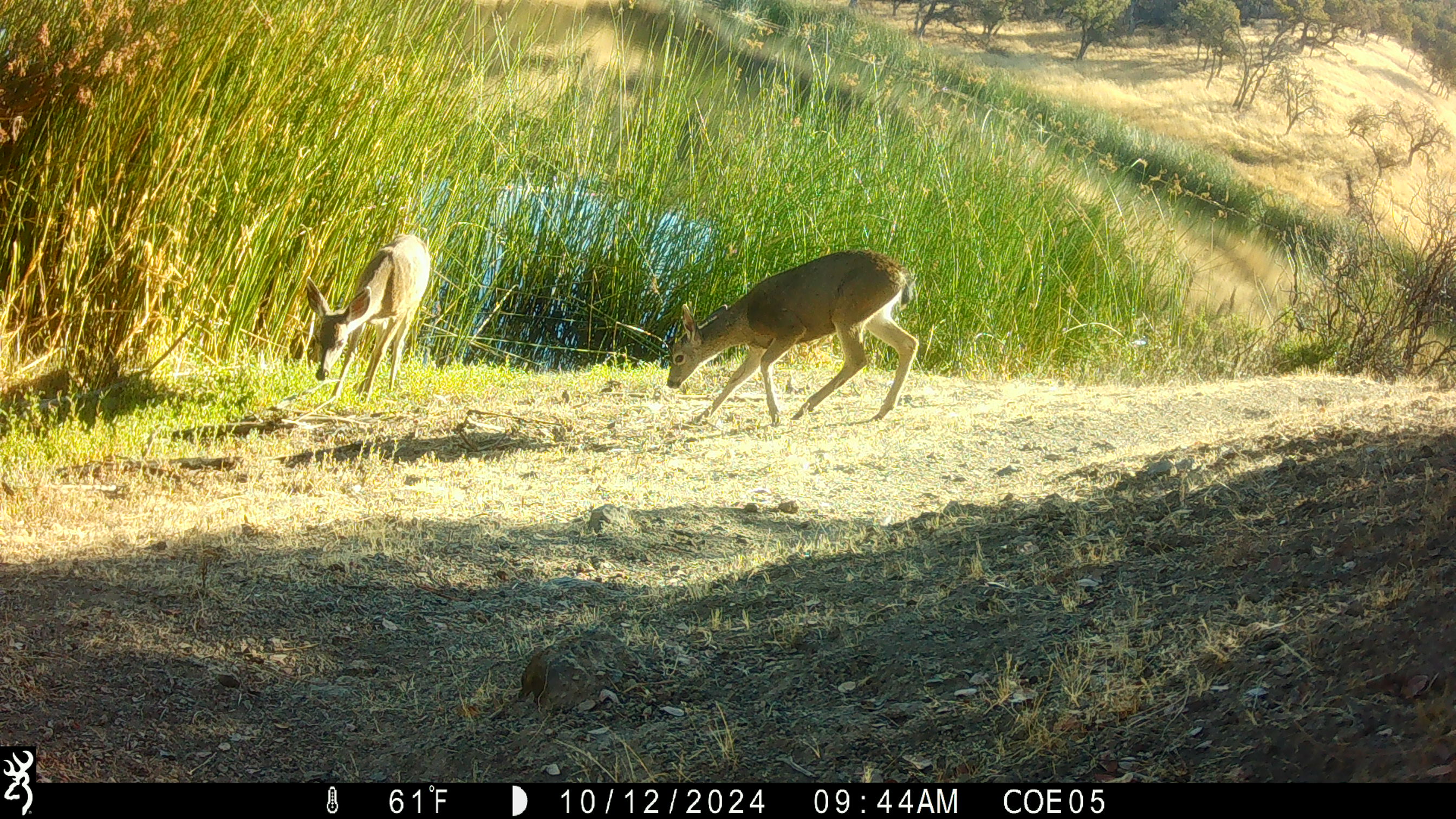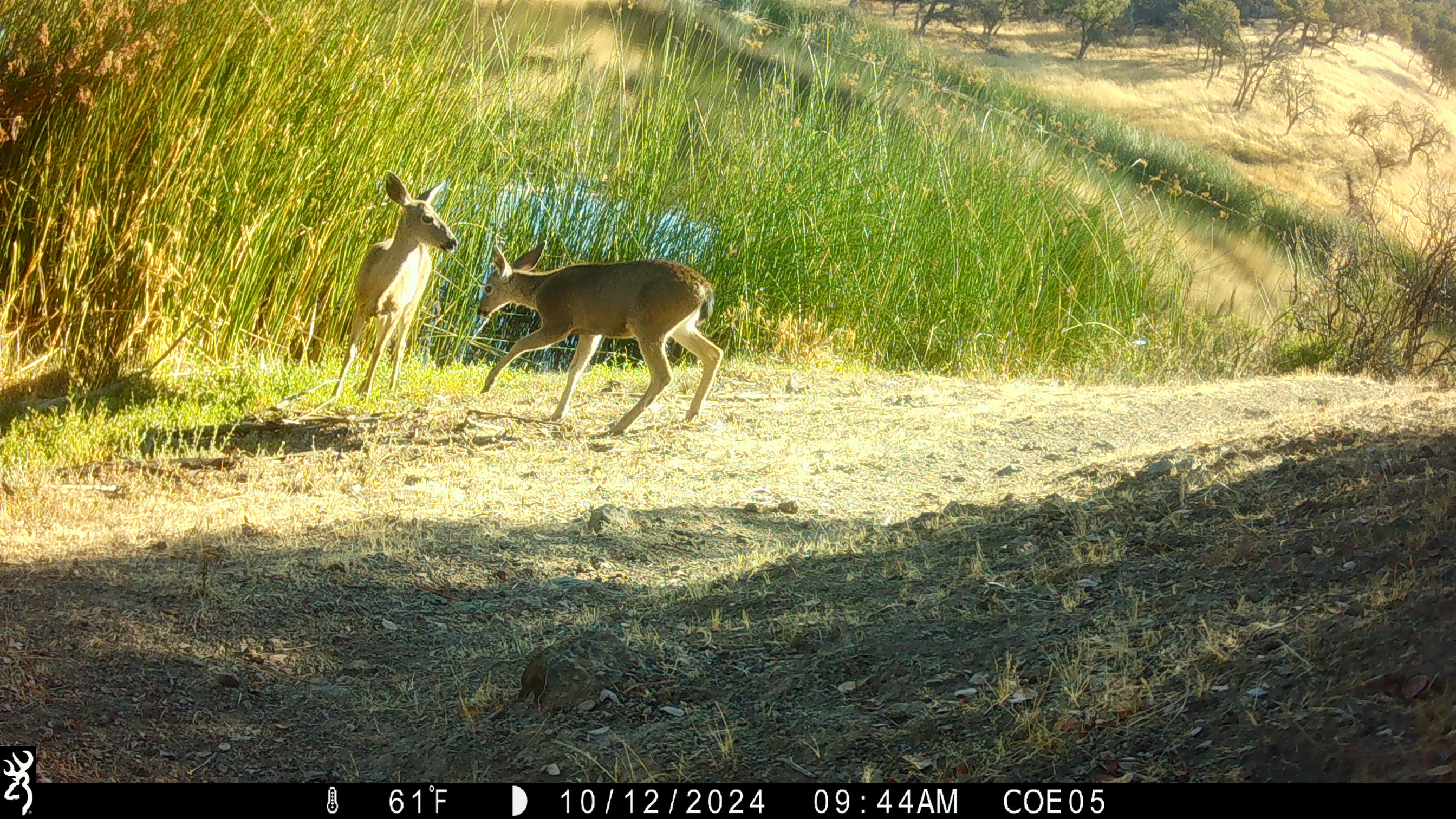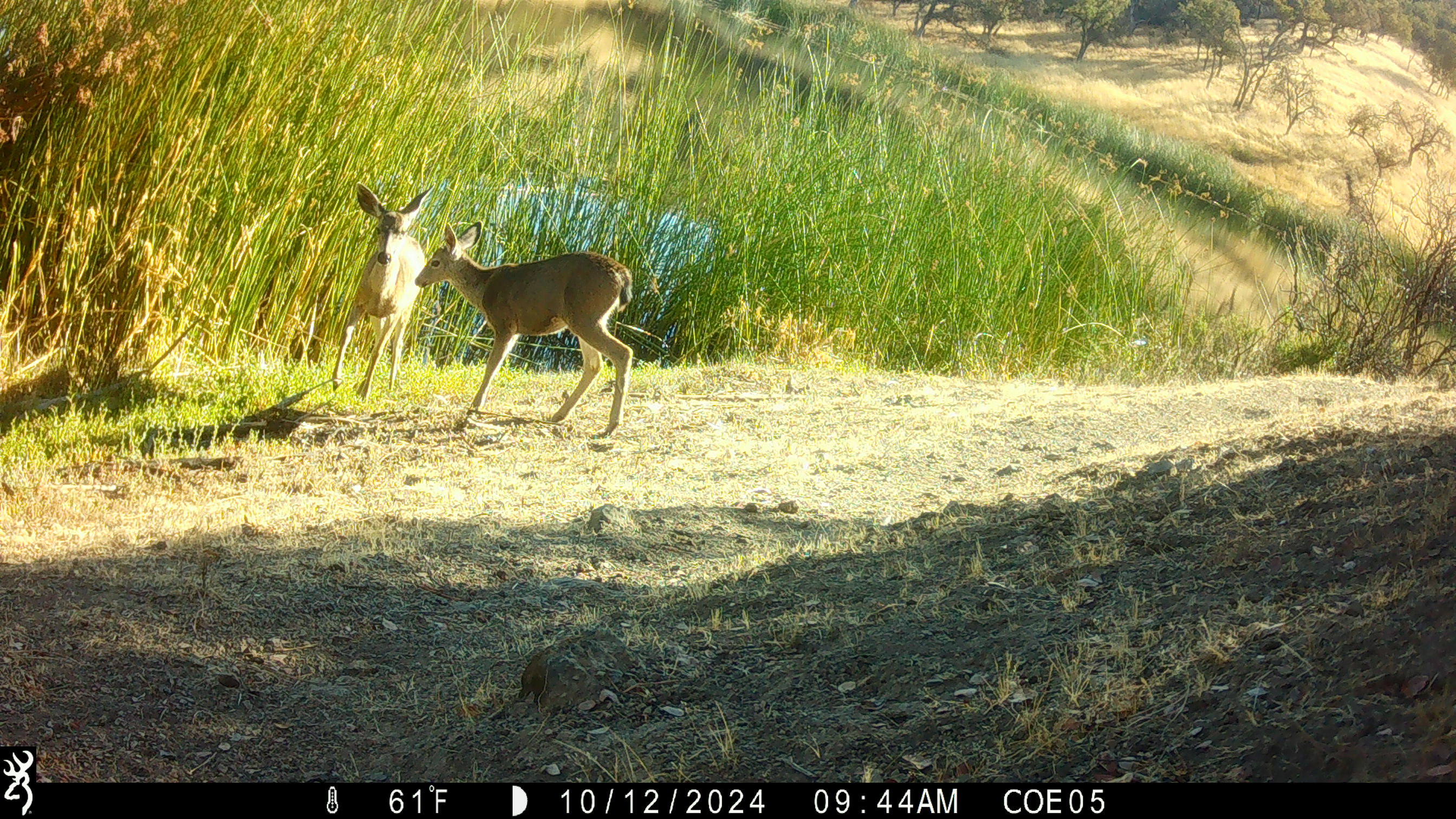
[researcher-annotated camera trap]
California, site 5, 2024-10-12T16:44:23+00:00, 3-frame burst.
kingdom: Animalia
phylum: Chordata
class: Mammalia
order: Artiodactyla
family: Cervidae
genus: Odocoileus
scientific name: Odocoileus hemionus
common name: mule deer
Mule deer (Odocoileus hemionus).